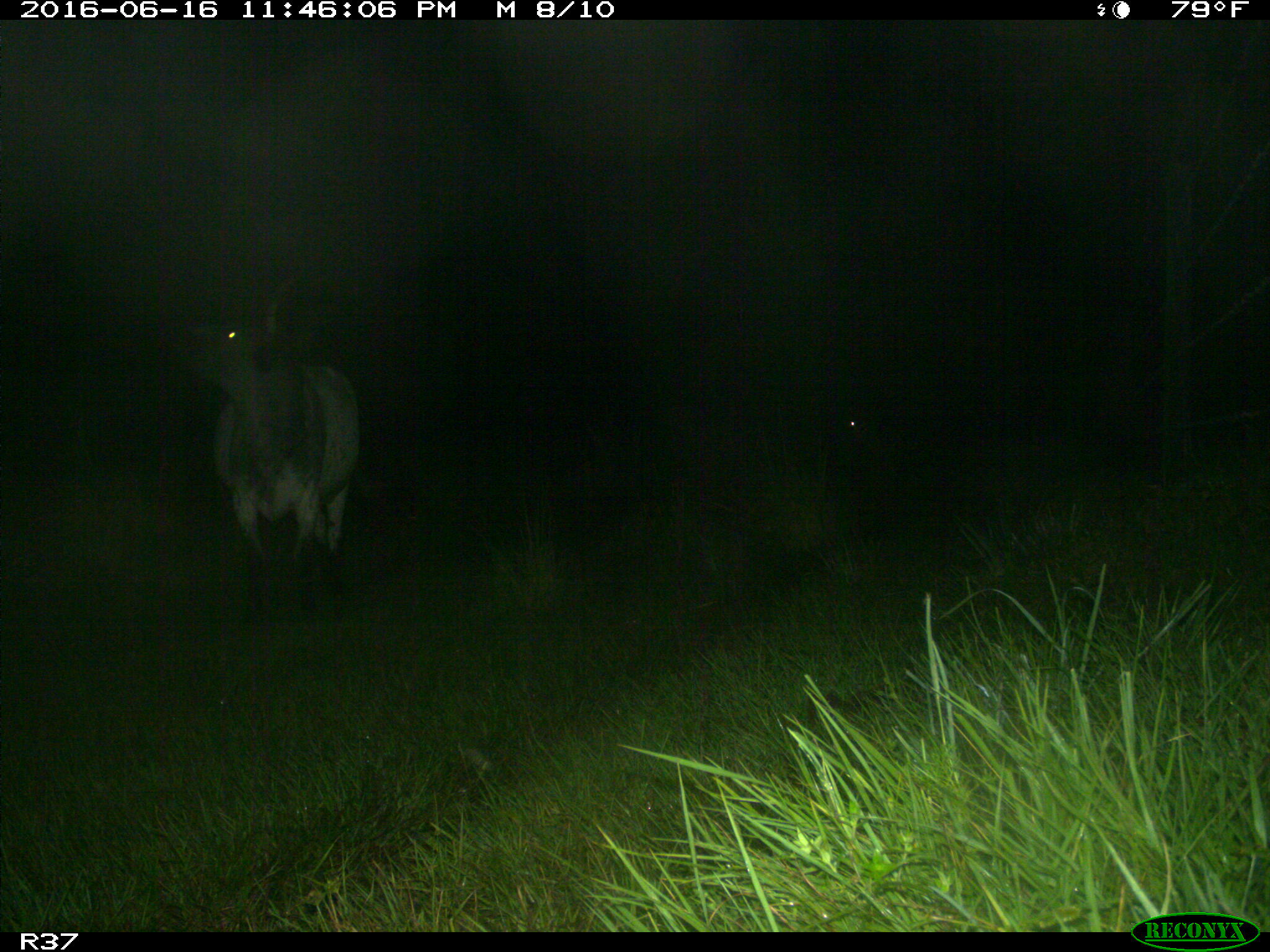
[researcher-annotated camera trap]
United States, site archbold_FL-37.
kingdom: Animalia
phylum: Chordata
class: Mammalia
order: Artiodactyla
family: Bovidae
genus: Bos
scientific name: Bos taurus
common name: domestic cow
Bos taurus (domestic cow).